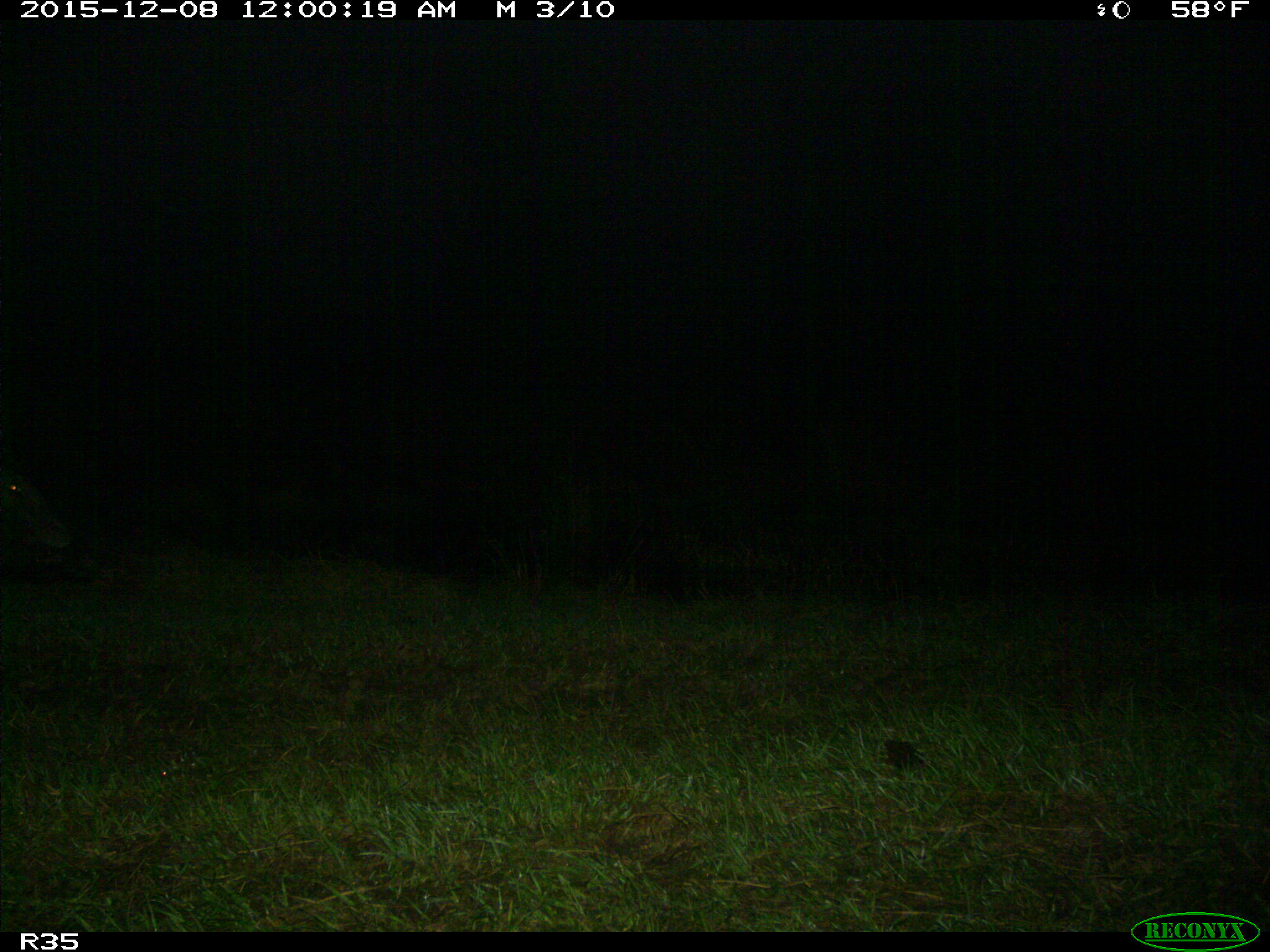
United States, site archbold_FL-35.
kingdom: Animalia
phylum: Chordata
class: Mammalia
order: Artiodactyla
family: Suidae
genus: Sus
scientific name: Sus scrofa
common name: wild boar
Sus scrofa (wild boar).